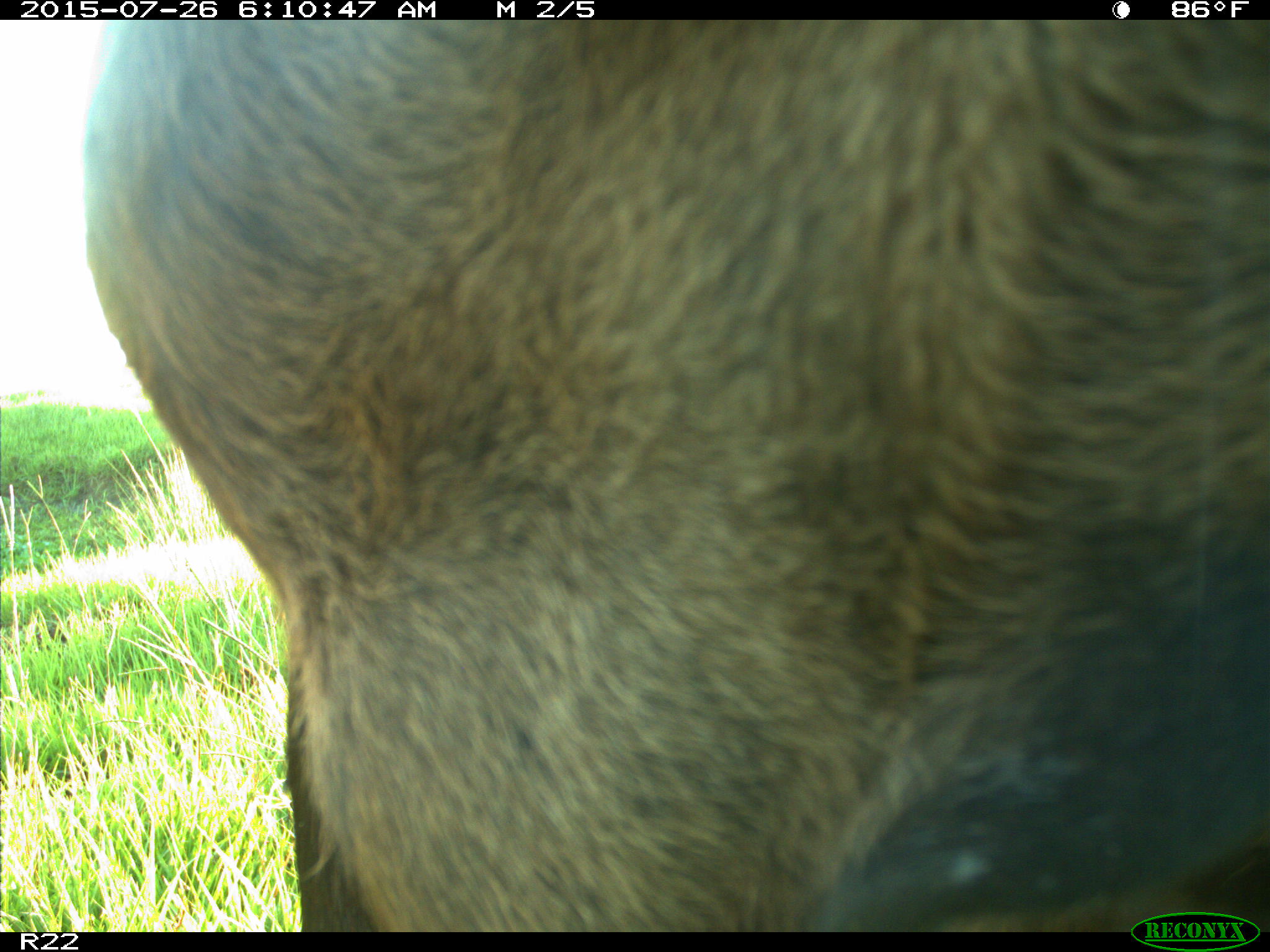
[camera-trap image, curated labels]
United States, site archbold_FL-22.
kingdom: Animalia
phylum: Chordata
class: Mammalia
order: Artiodactyla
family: Bovidae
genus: Bos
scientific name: Bos taurus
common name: domestic cow